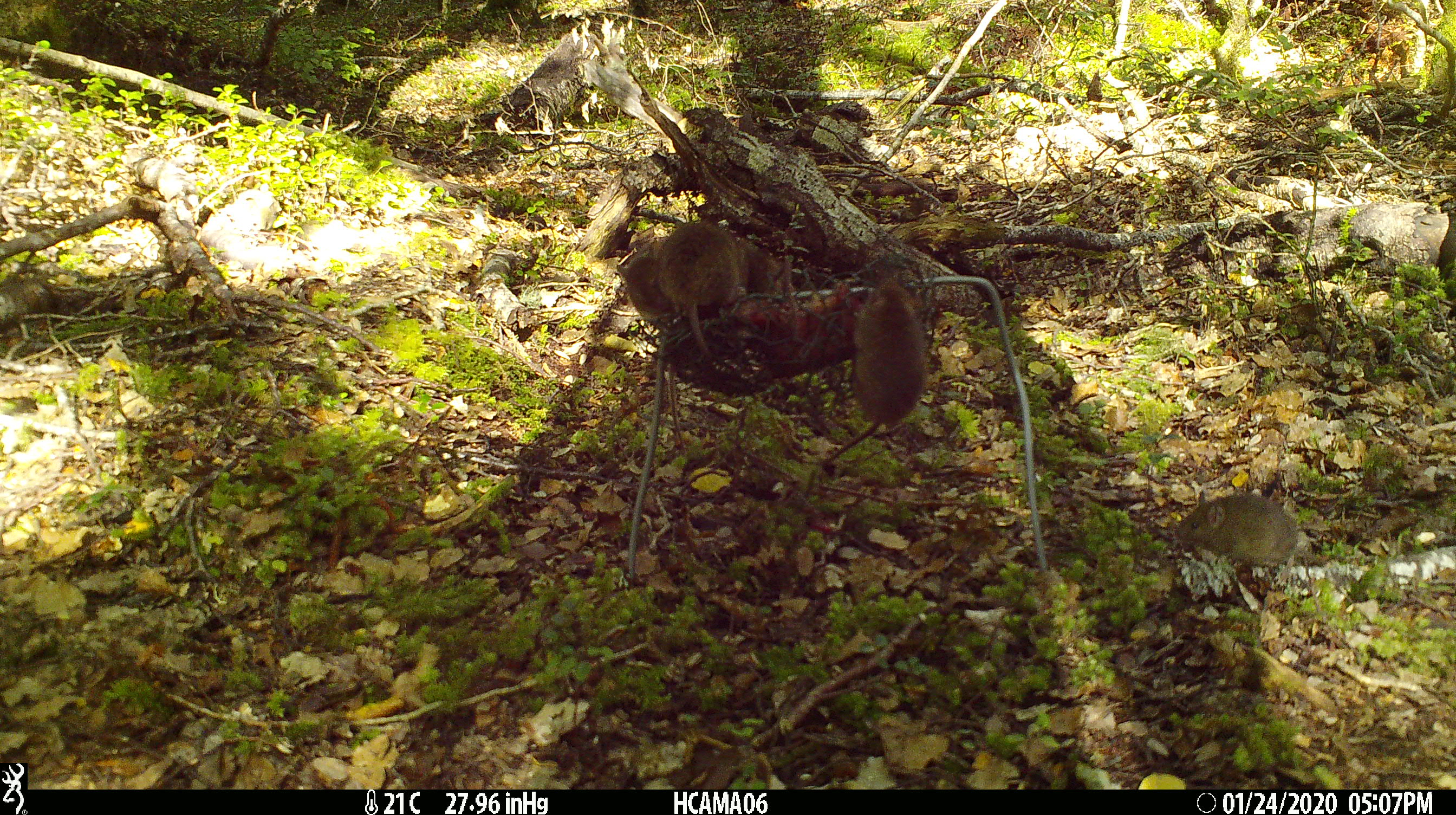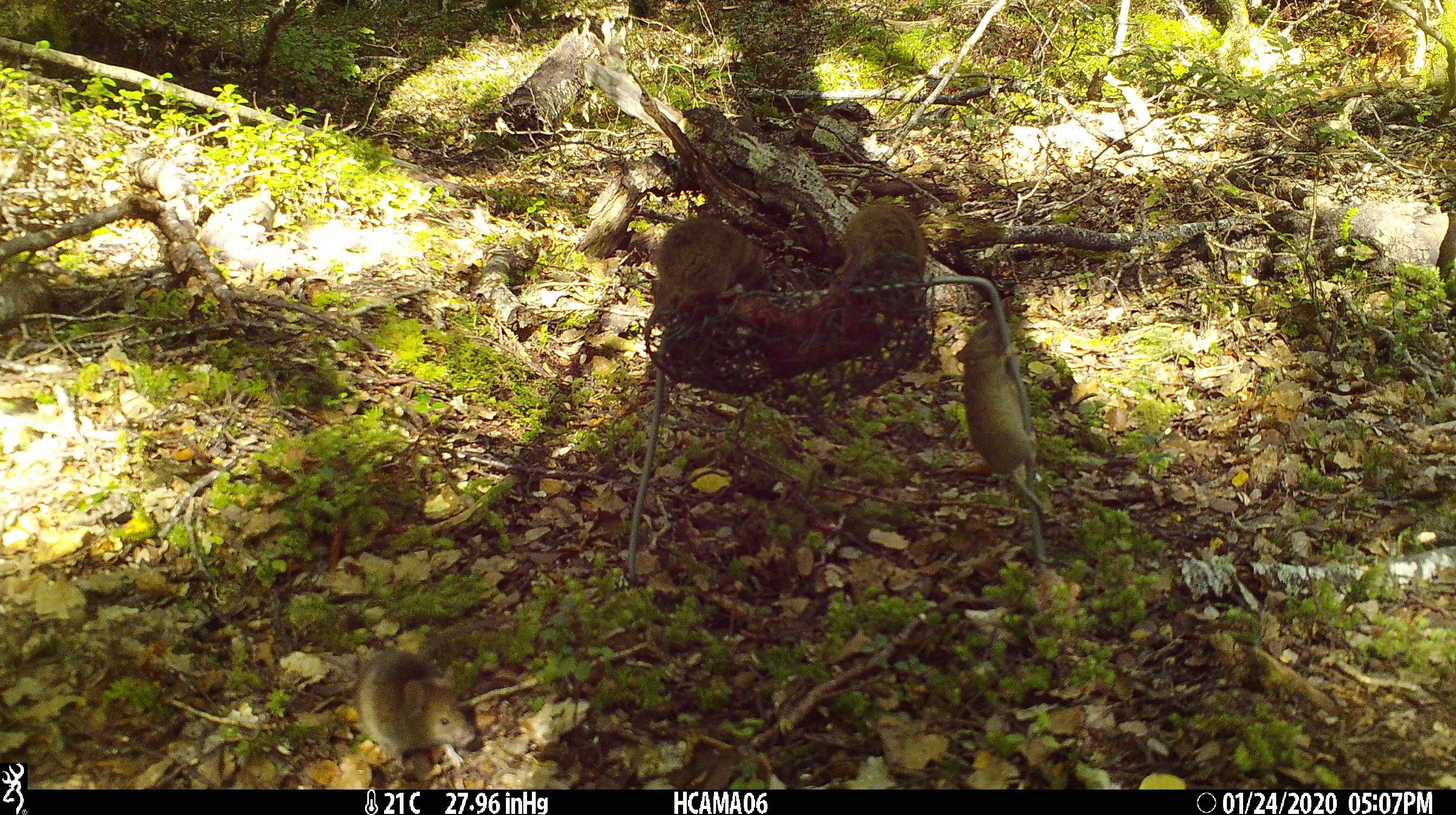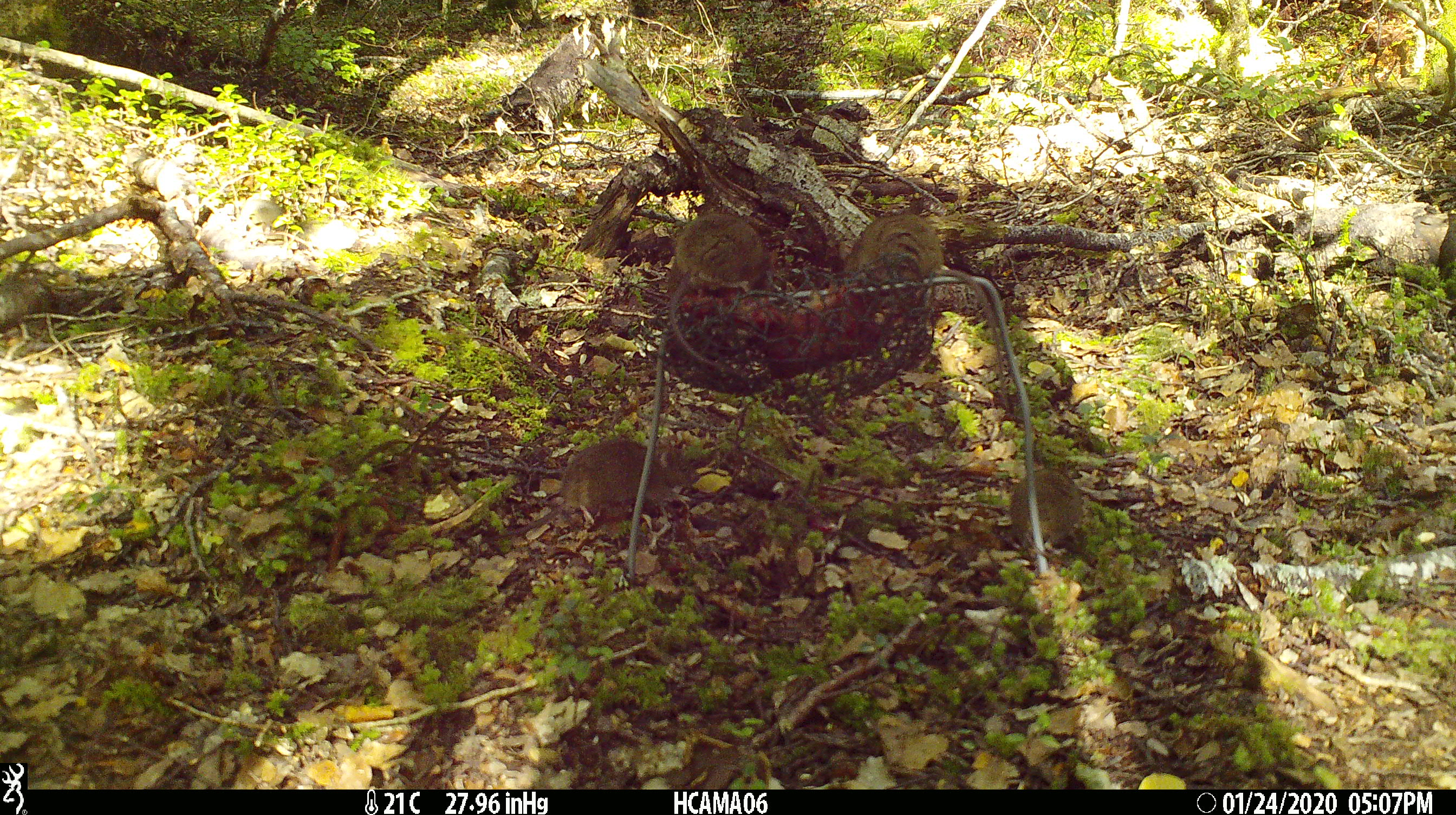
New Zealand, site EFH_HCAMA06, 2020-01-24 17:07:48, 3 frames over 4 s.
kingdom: Animalia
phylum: Chordata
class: Mammalia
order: Rodentia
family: Muridae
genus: Mus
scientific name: Mus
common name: mouse